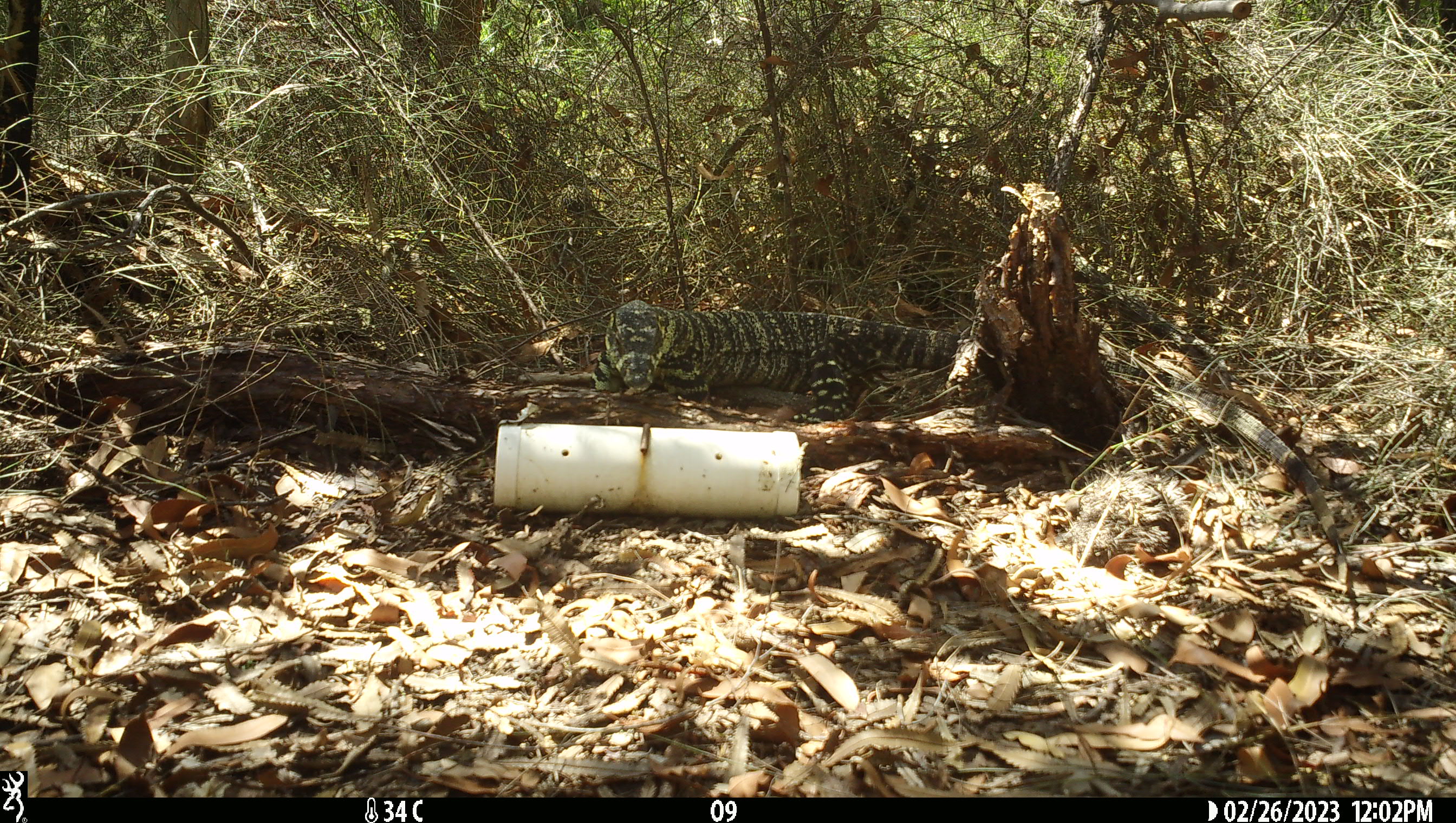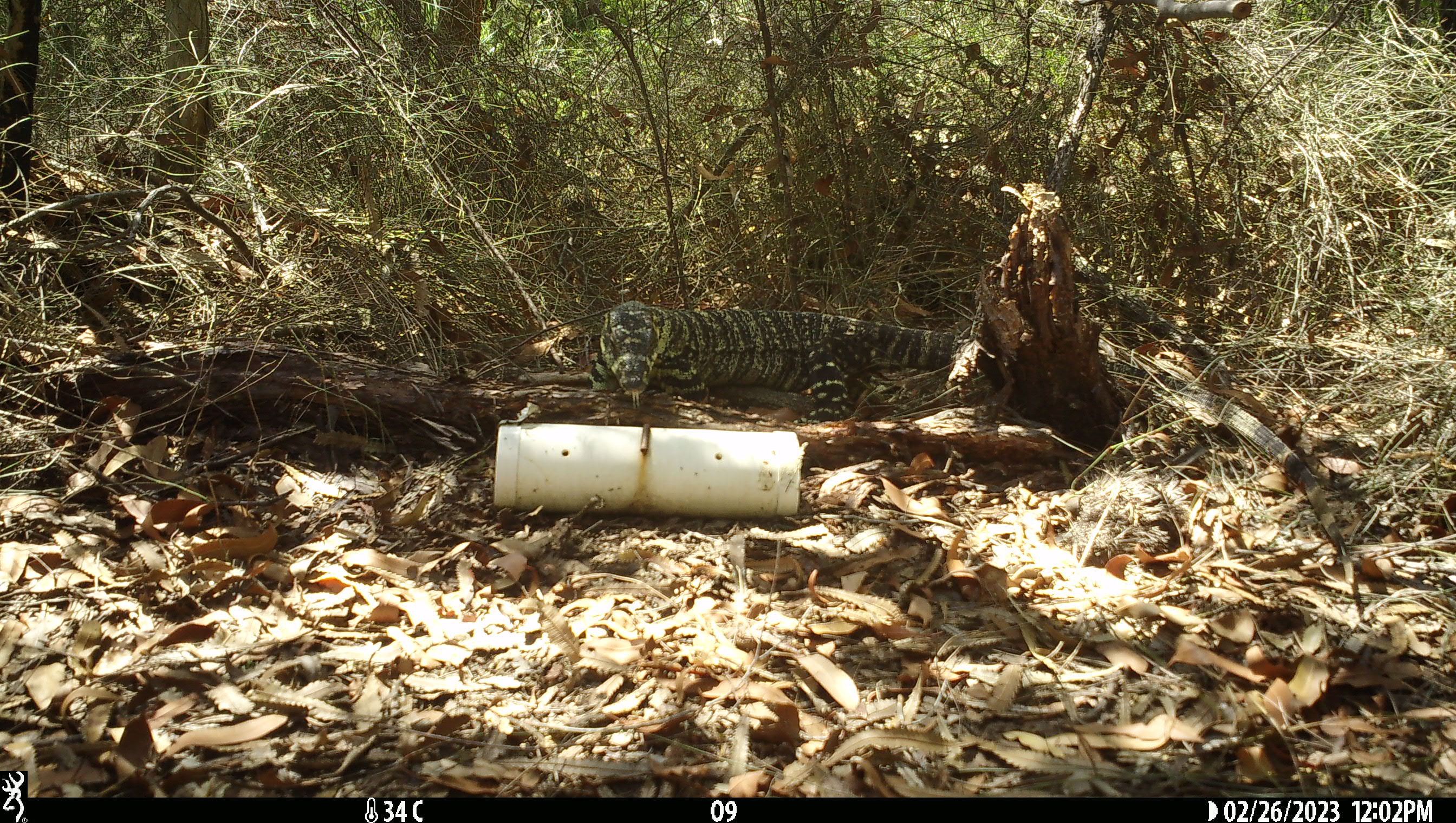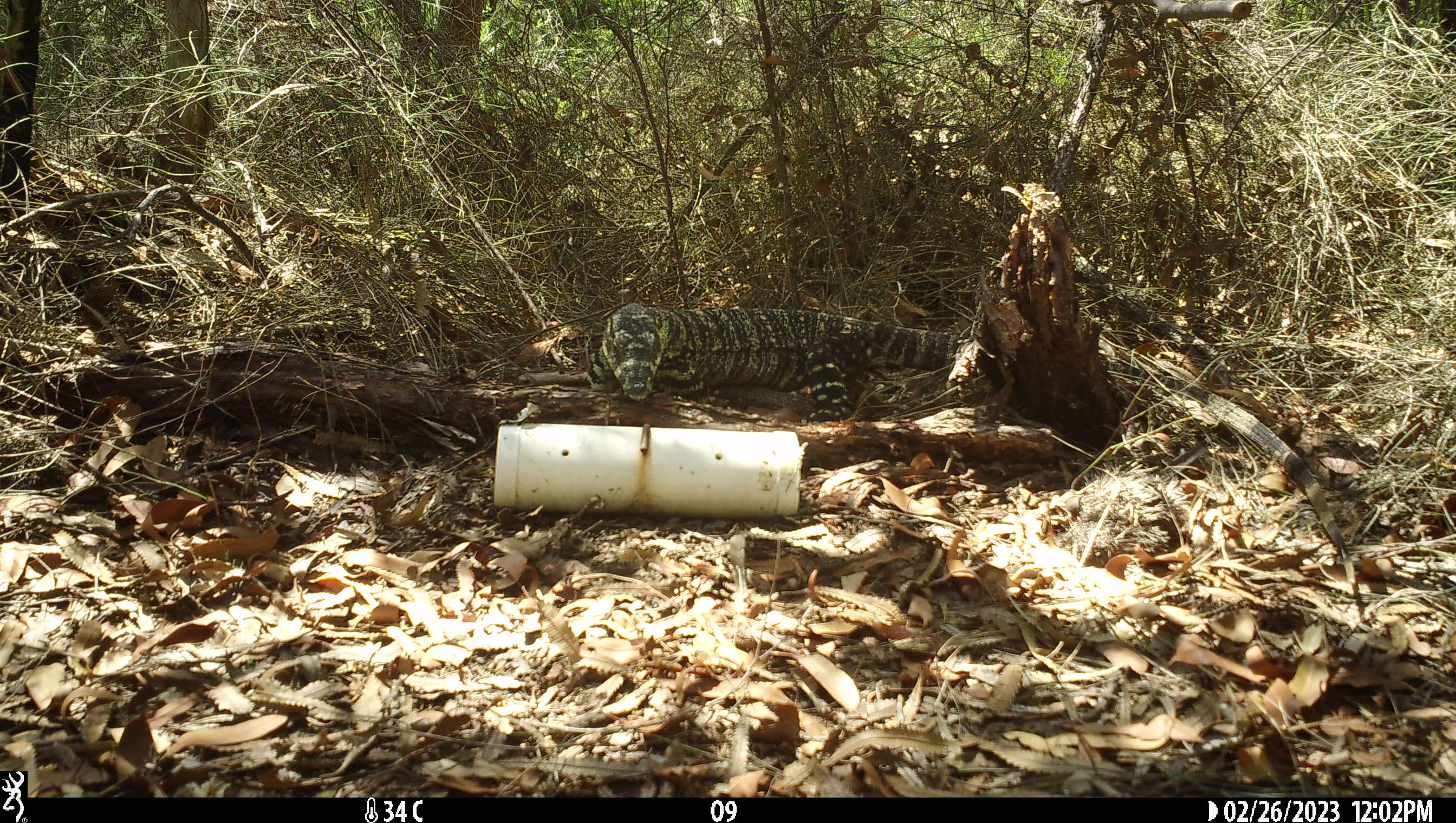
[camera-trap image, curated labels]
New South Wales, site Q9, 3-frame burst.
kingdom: Animalia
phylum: Chordata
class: Reptilia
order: Squamata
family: Varanidae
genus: Varanus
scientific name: Varanus varius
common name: lace monitor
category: goanna